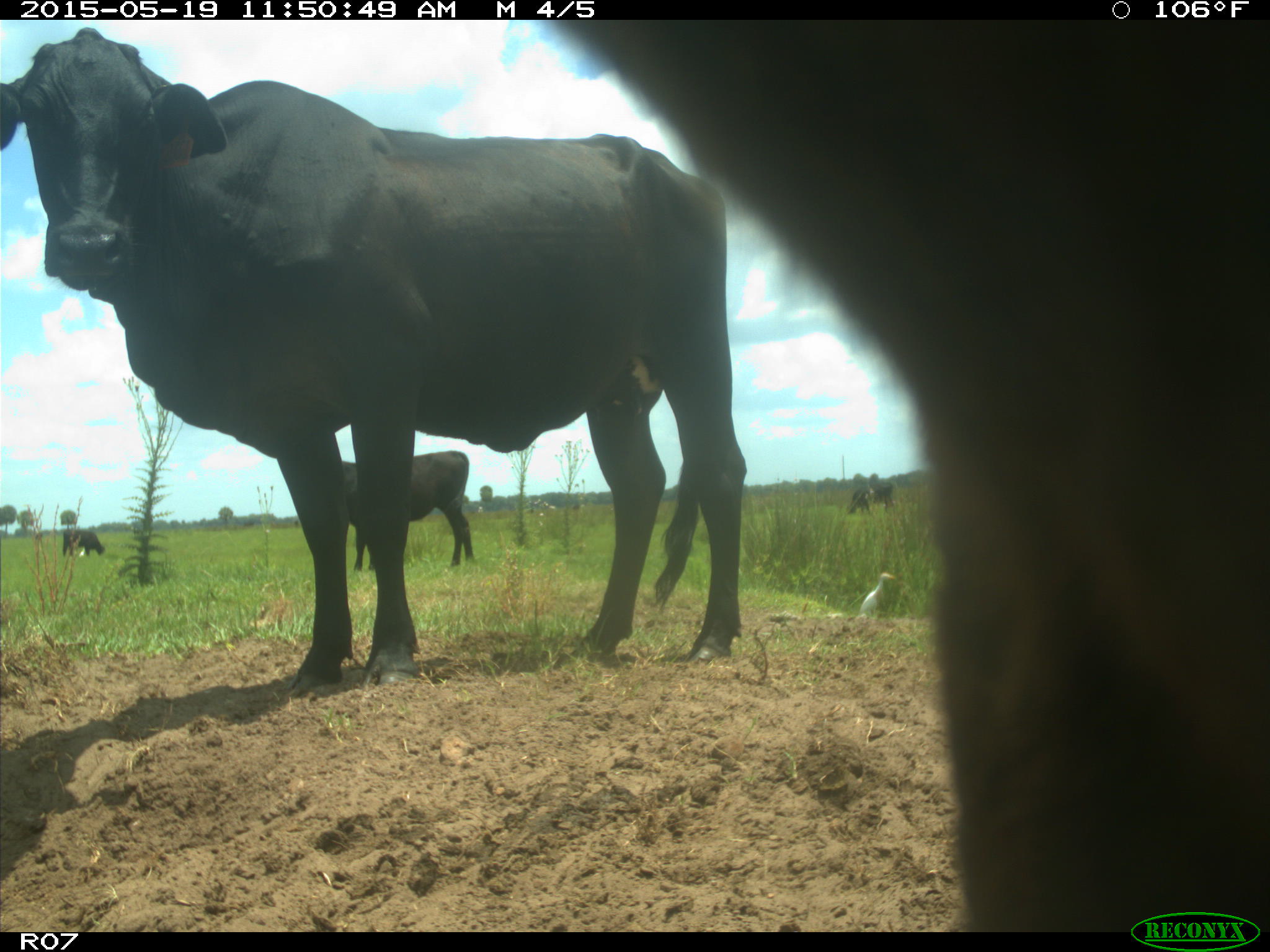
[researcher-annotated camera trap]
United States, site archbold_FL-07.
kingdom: Animalia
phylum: Chordata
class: Mammalia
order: Artiodactyla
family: Bovidae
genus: Bos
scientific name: Bos taurus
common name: domestic cow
Bos taurus (domestic cow).